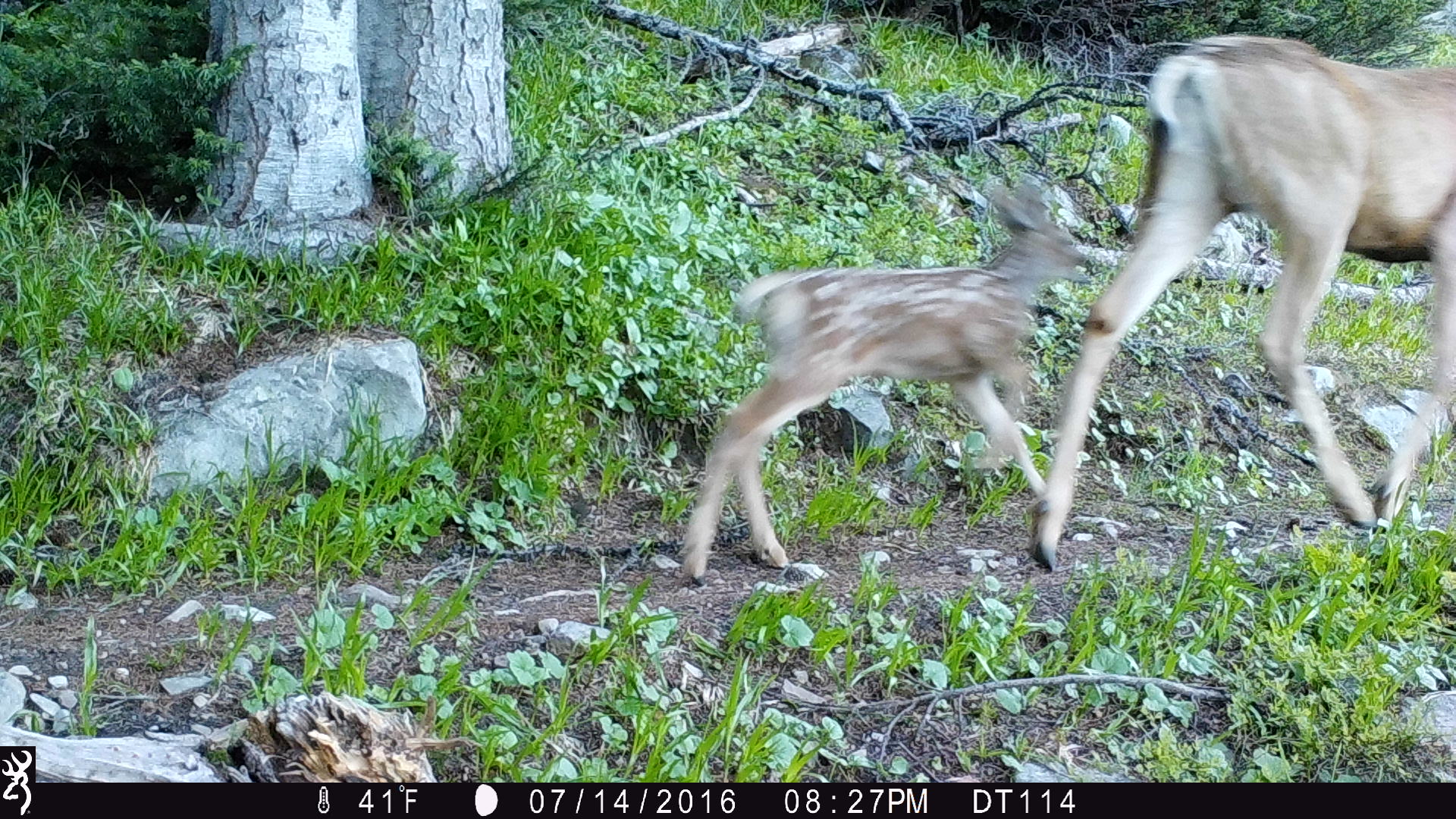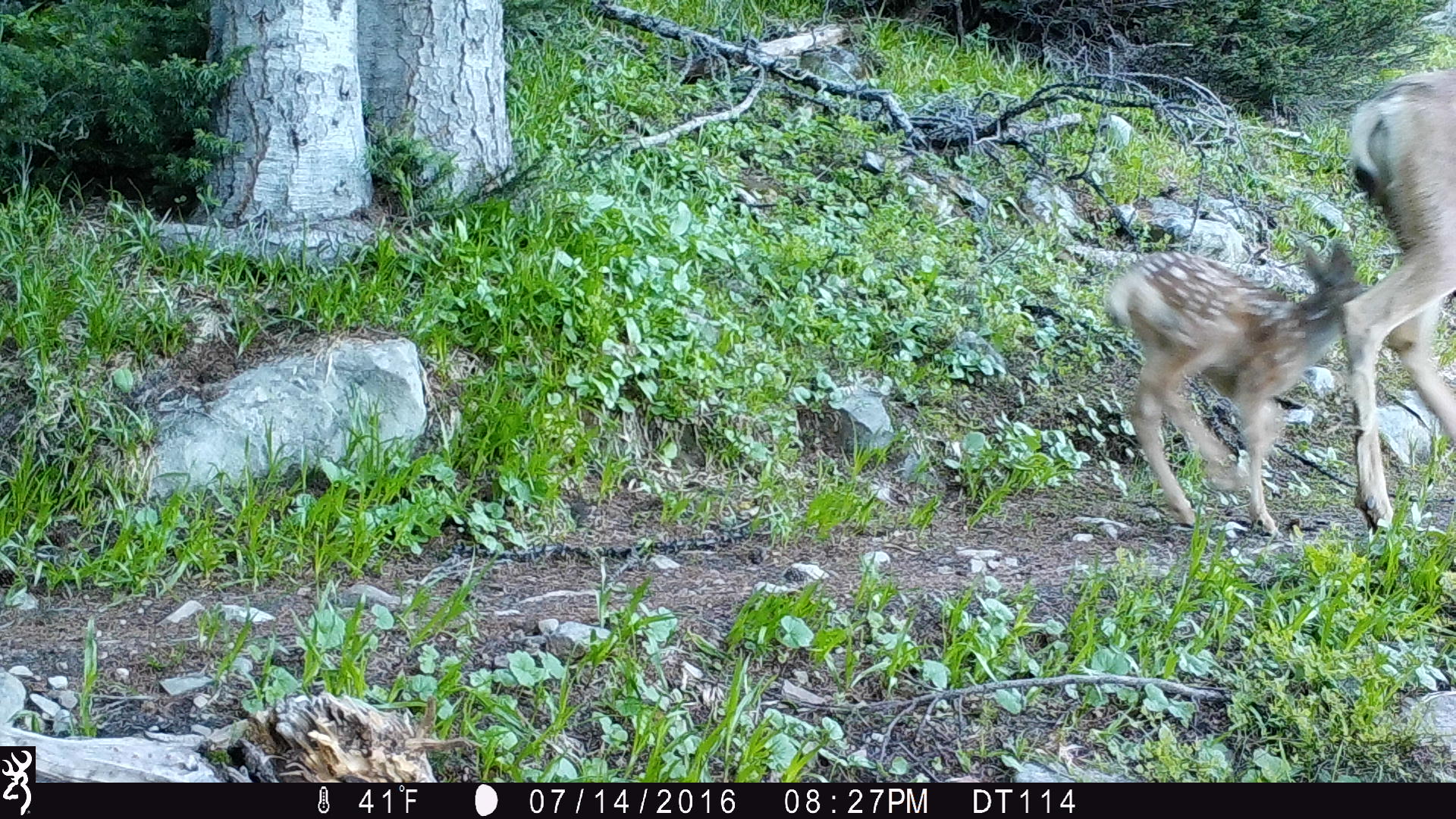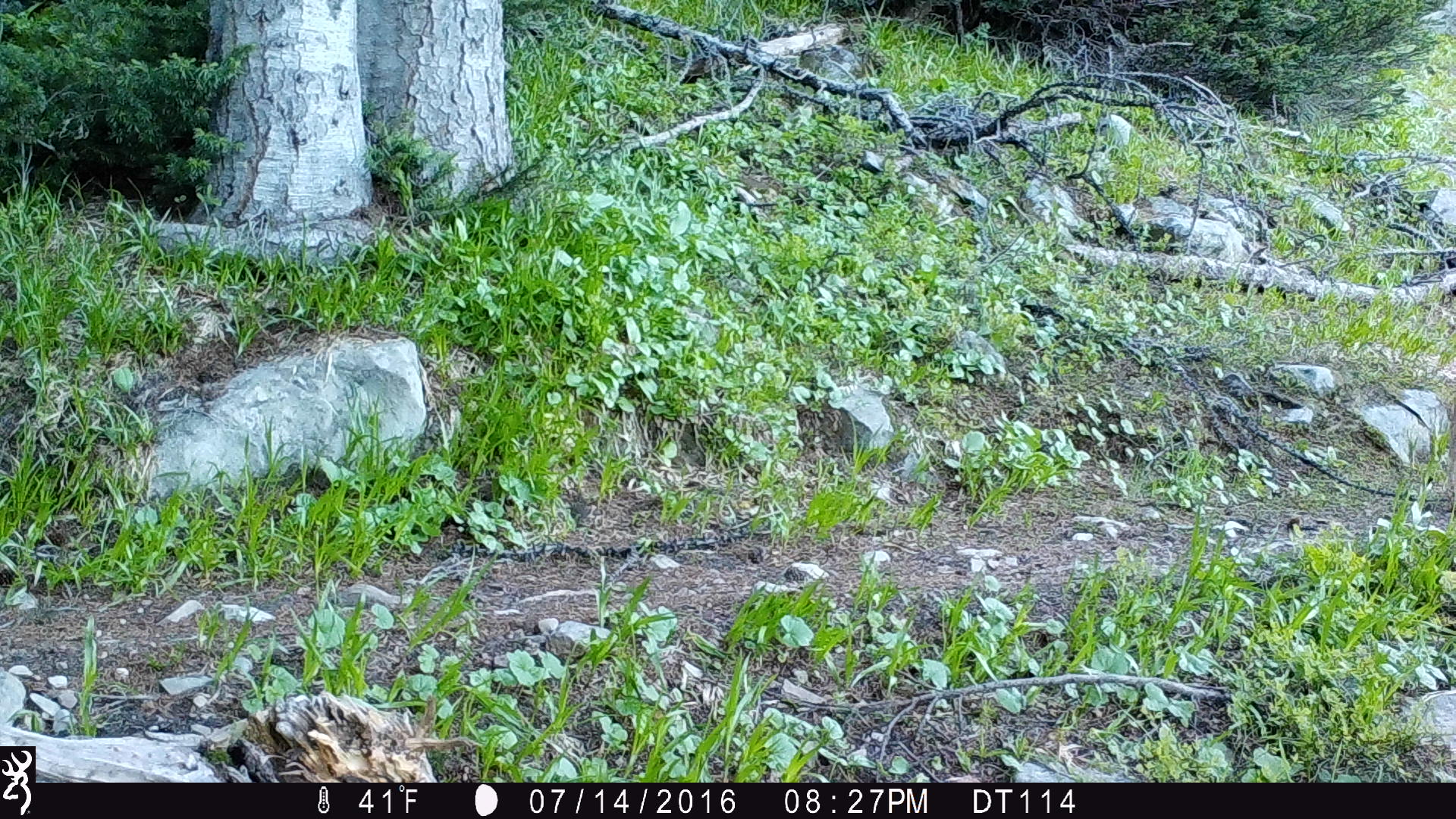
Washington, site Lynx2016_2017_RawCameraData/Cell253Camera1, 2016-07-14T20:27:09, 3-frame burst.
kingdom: Animalia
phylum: Chordata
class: Mammalia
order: Artiodactyla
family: Cervidae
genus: Odocoileus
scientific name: Odocoileus hemionus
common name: mule deer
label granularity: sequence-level